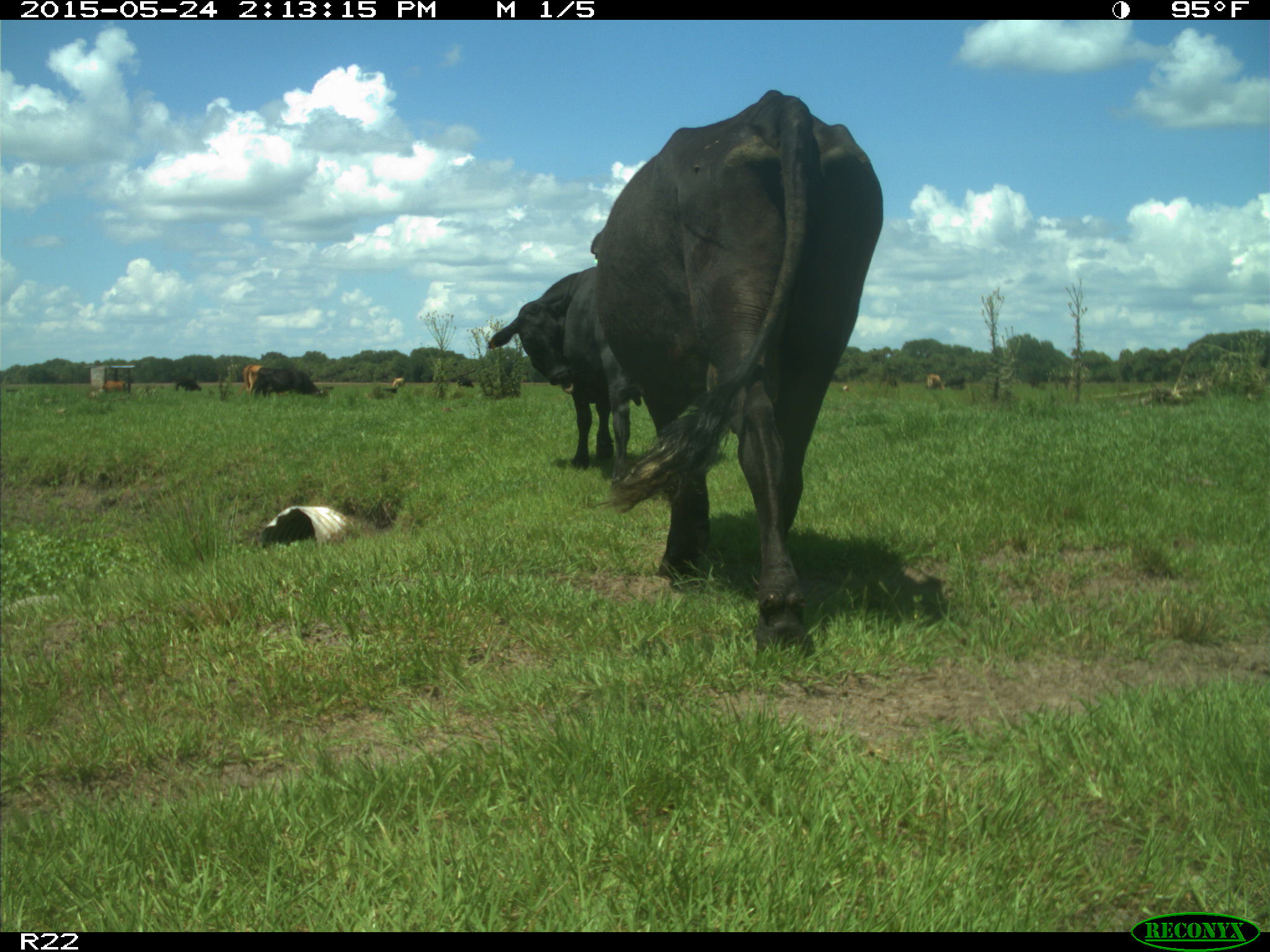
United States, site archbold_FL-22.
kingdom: Animalia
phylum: Chordata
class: Mammalia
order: Artiodactyla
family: Bovidae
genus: Bos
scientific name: Bos taurus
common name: domestic cow